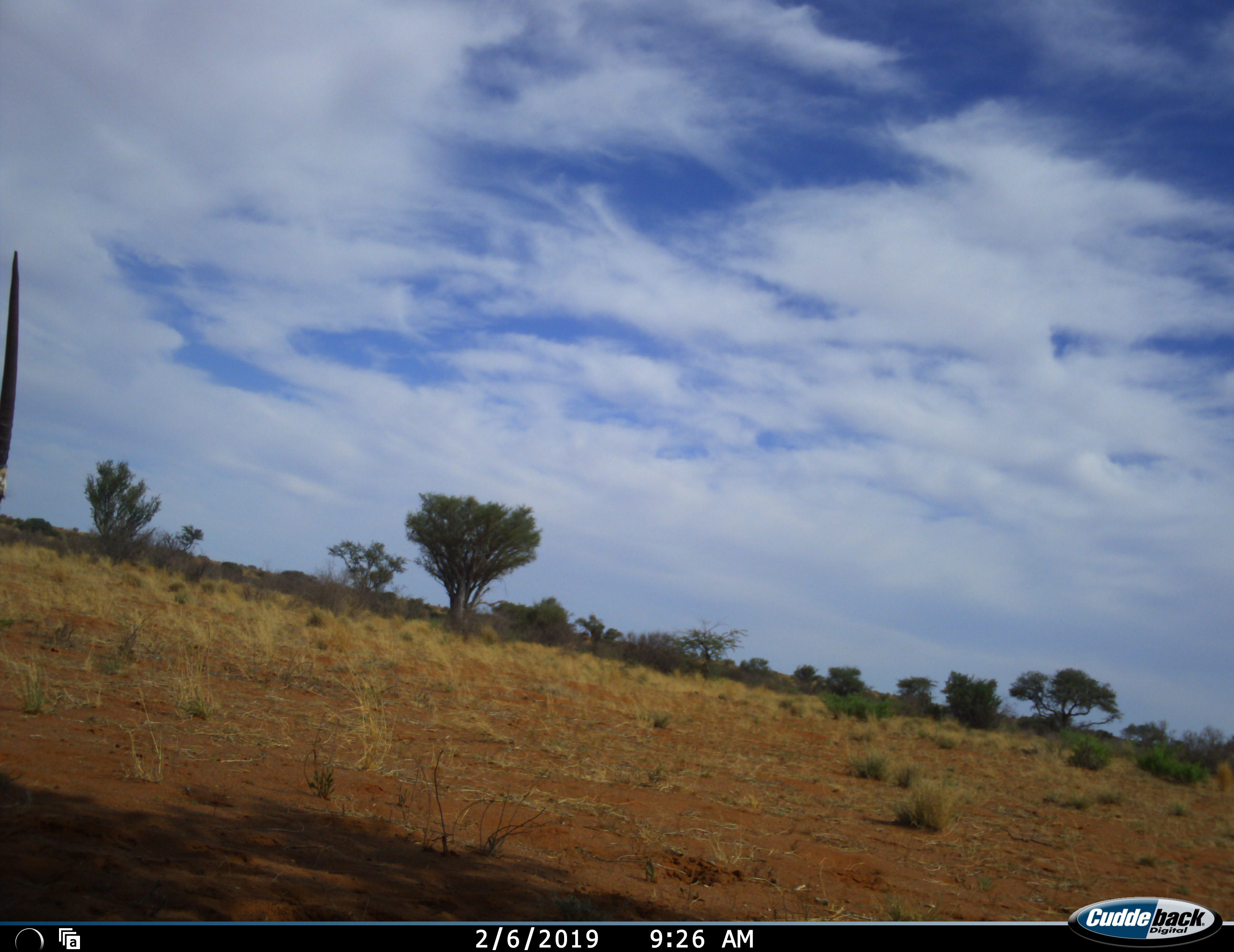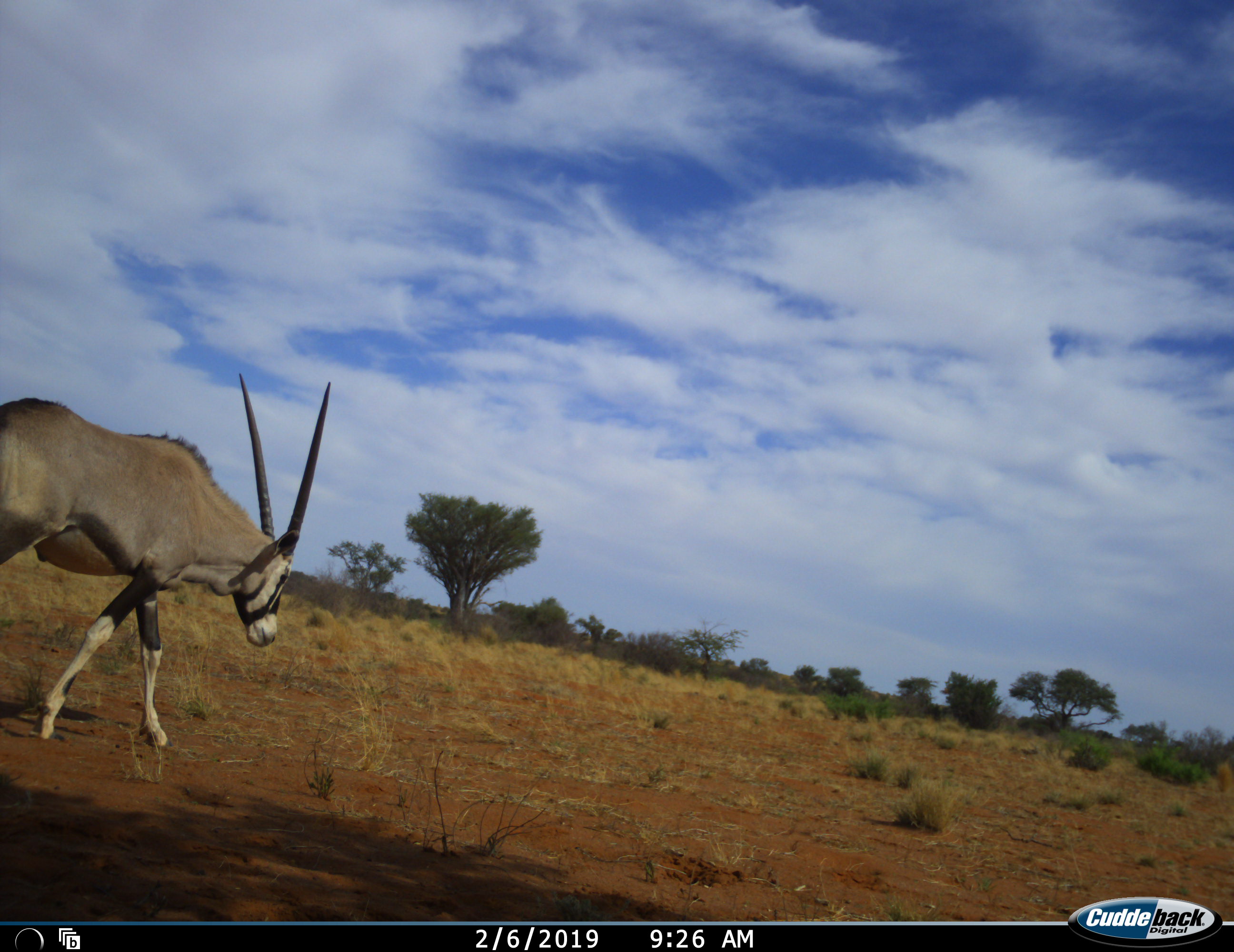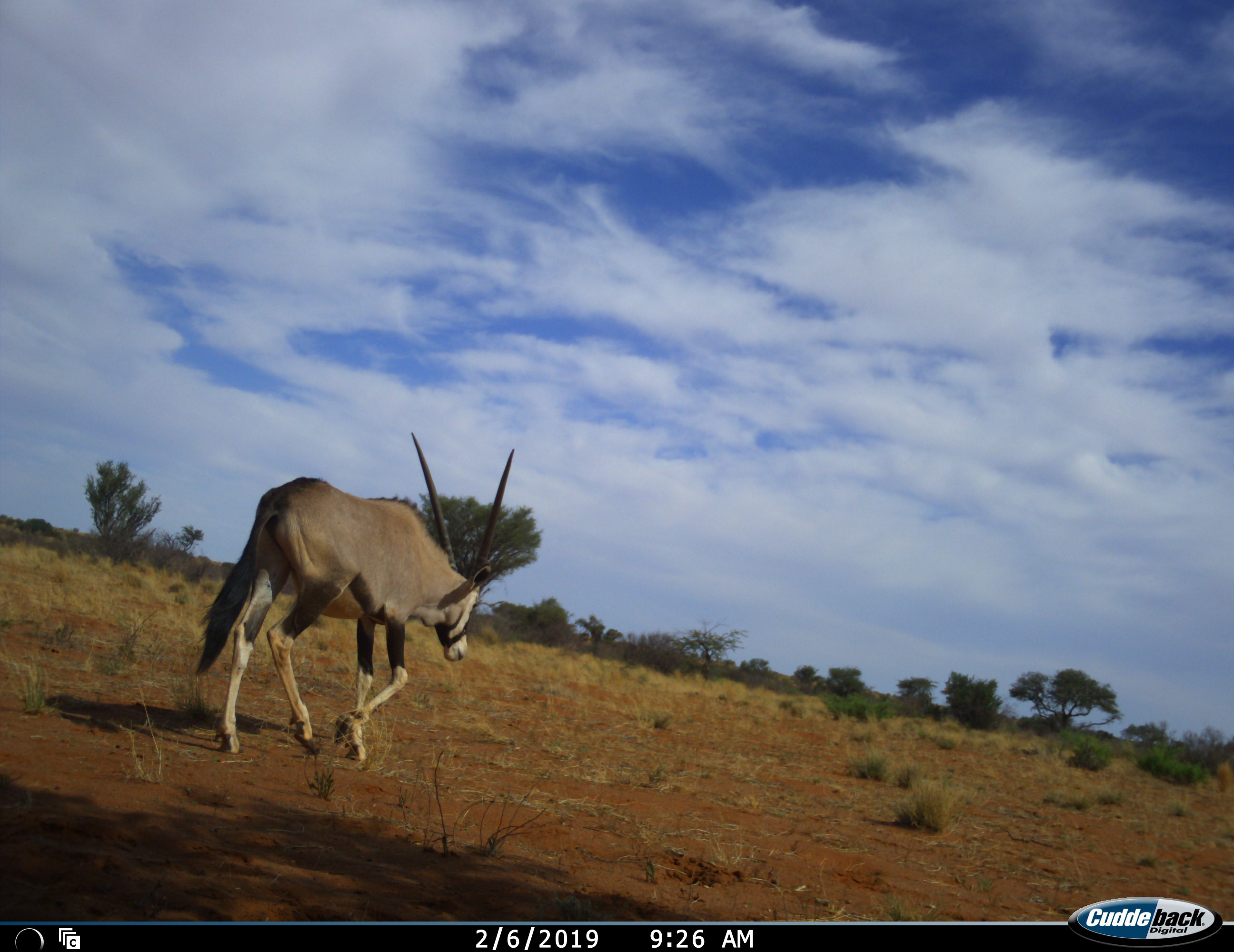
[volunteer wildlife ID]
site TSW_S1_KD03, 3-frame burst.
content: unidentified animal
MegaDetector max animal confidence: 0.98